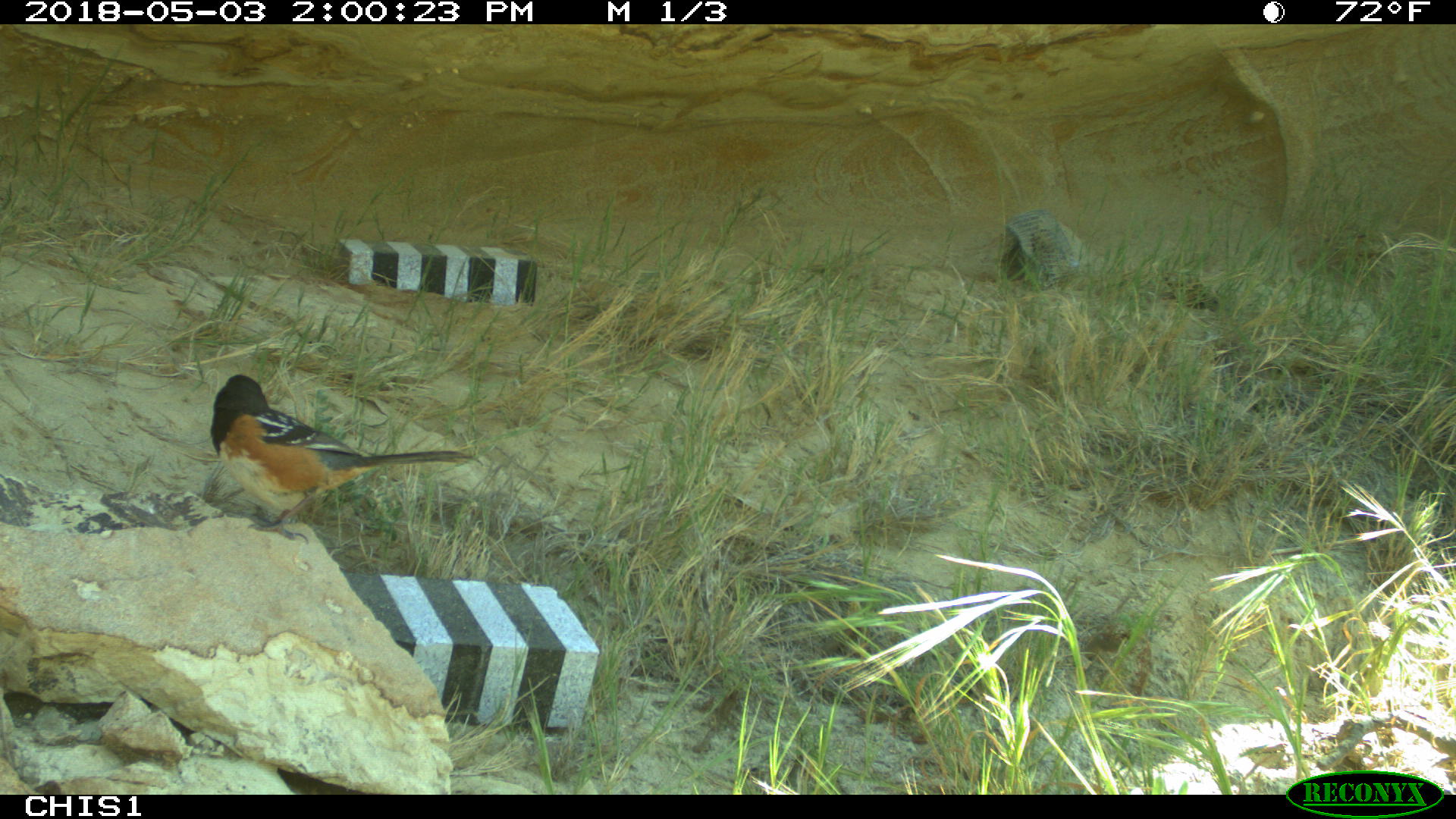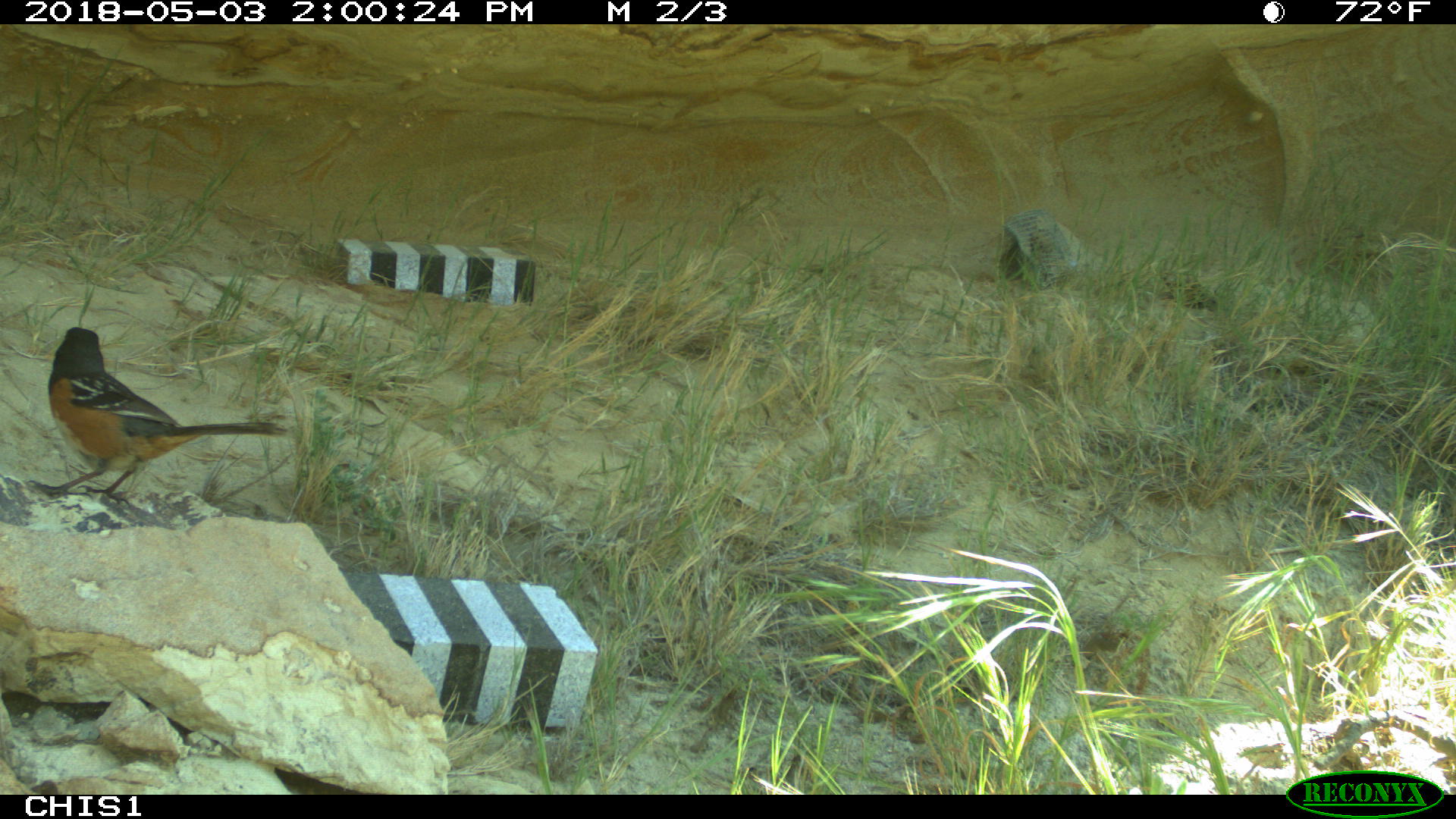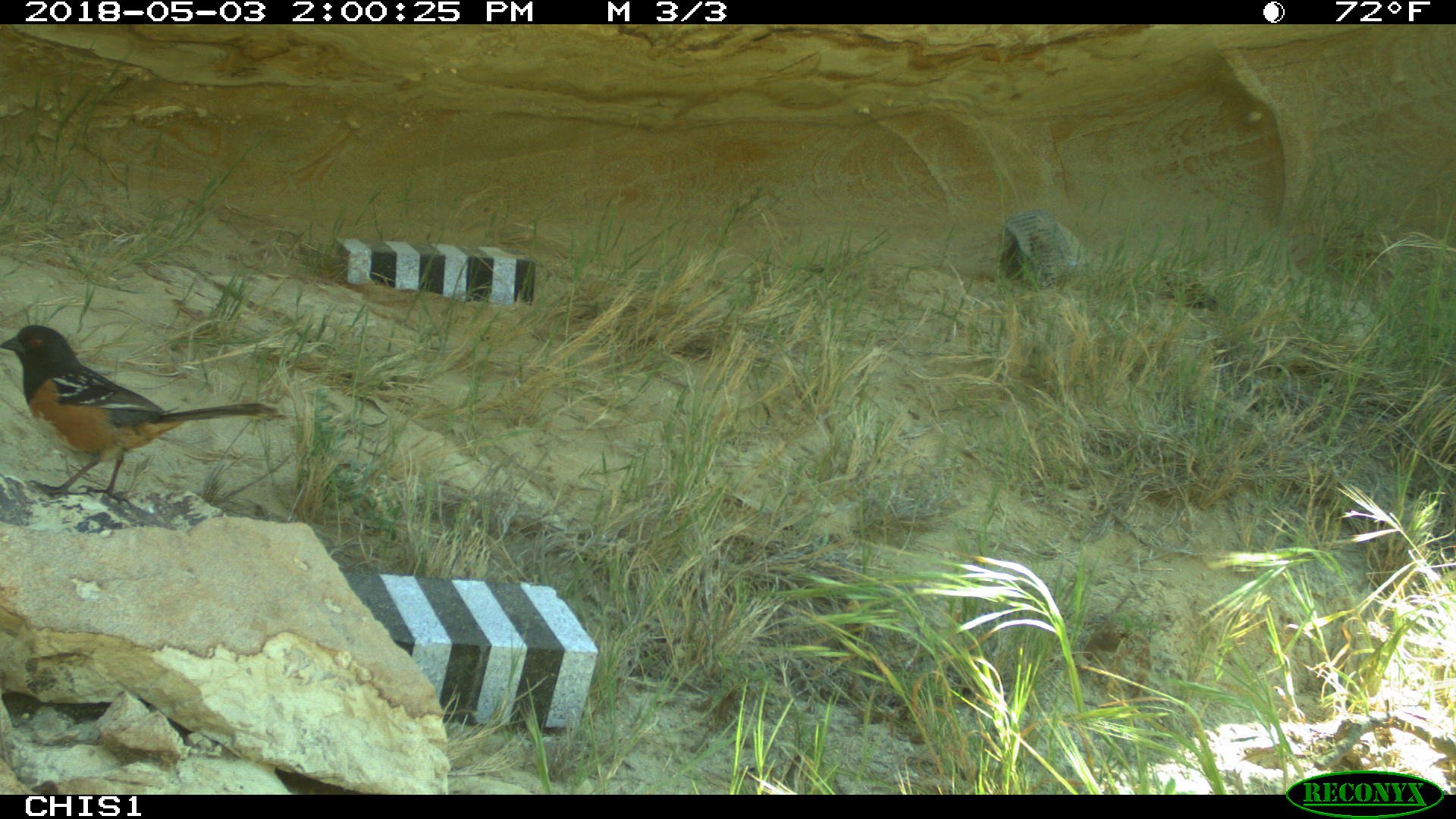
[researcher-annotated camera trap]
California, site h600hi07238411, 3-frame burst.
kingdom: Animalia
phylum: Chordata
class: Aves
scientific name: Aves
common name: bird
Bird (Aves).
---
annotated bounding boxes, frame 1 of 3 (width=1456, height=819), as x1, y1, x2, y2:
bird: 210, 373, 483, 545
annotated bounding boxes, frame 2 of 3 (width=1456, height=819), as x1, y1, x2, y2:
bird: 24, 326, 288, 504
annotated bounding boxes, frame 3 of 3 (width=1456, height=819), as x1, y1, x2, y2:
bird: 0, 325, 284, 503